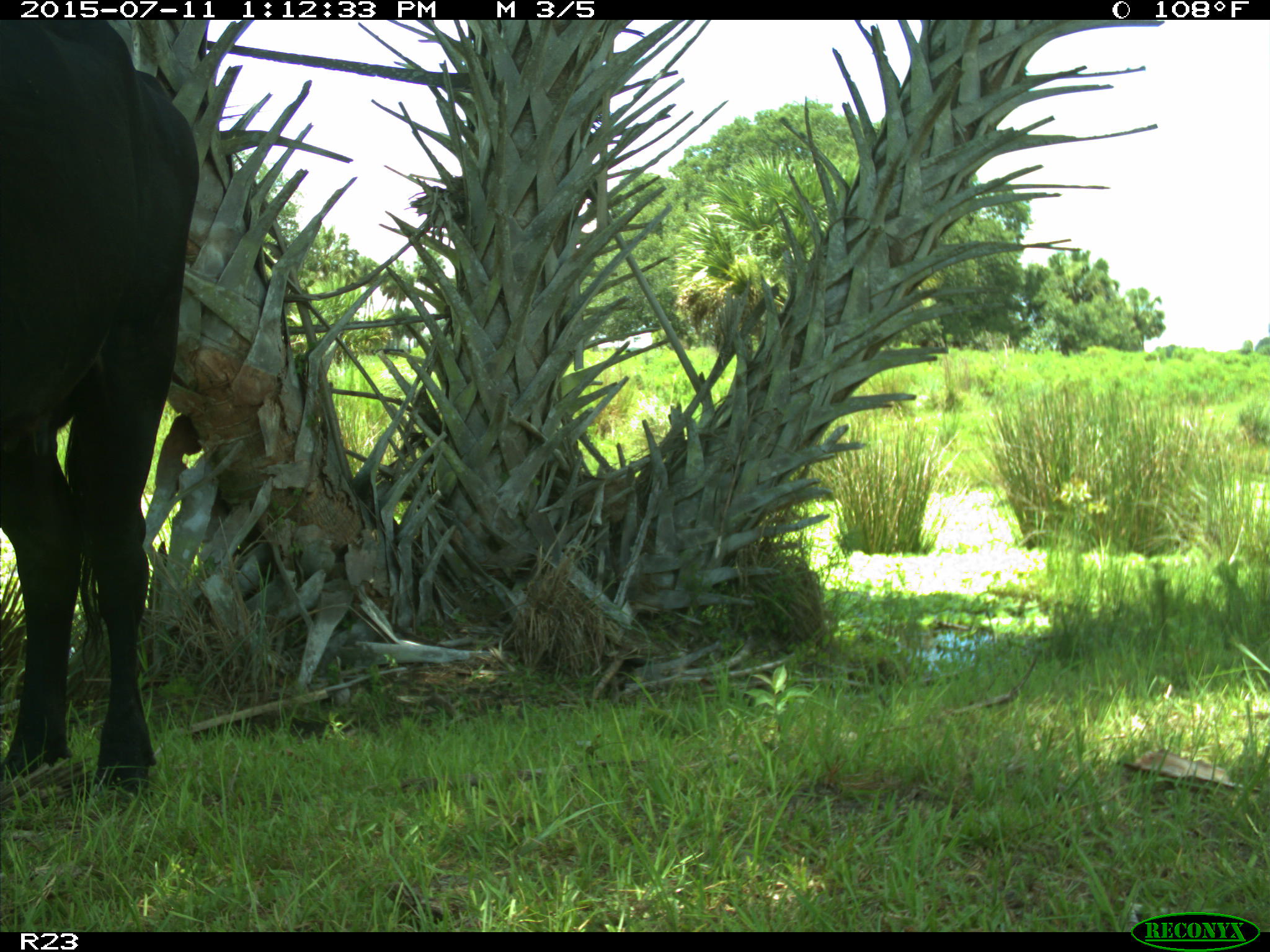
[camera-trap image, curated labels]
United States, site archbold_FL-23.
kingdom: Animalia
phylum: Chordata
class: Mammalia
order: Artiodactyla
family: Bovidae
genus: Bos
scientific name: Bos taurus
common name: domestic cow